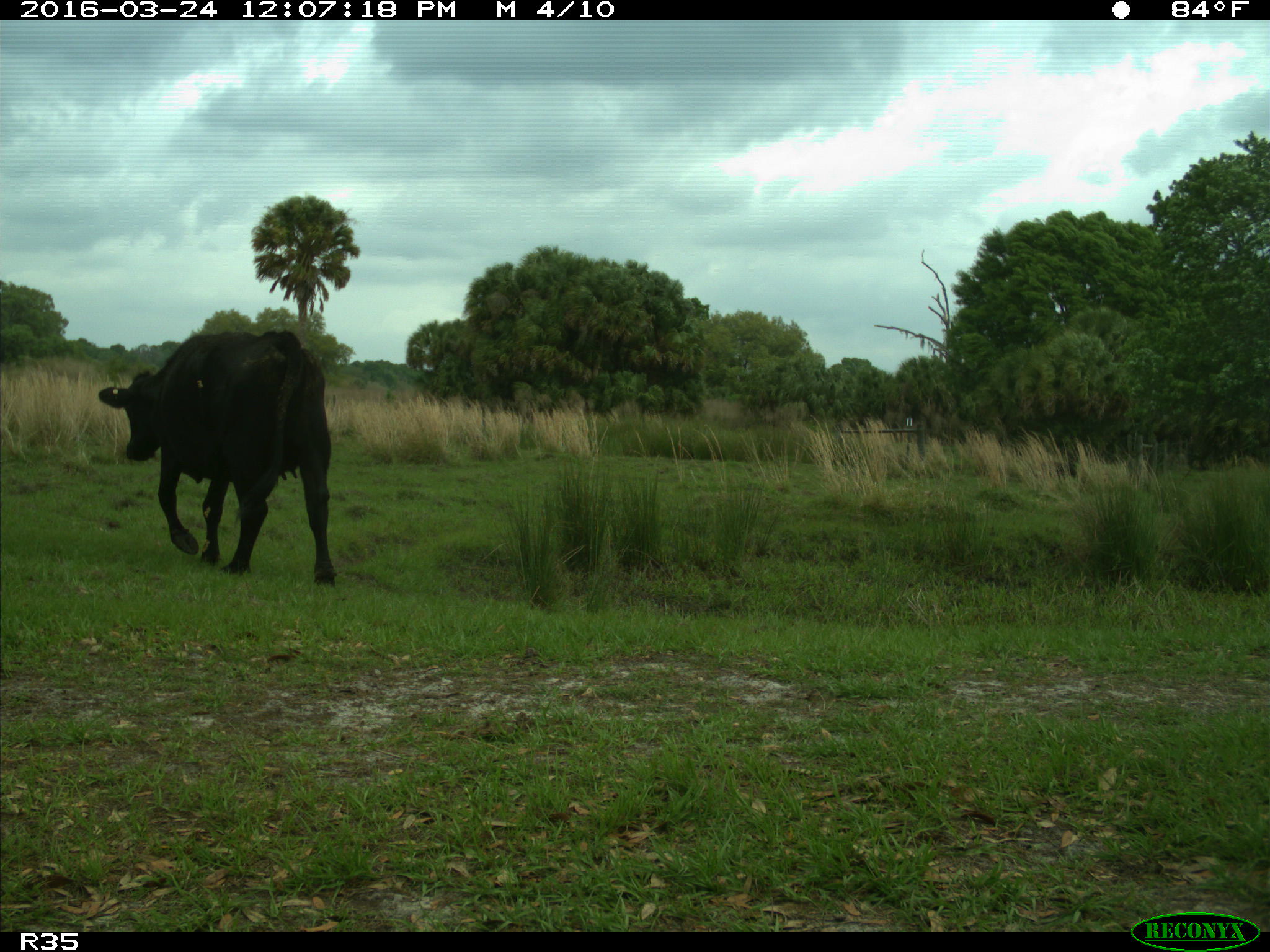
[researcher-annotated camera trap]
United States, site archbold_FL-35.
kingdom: Animalia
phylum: Chordata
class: Mammalia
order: Artiodactyla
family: Bovidae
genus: Bos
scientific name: Bos taurus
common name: domestic cow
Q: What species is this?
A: Bos taurus (domestic cow).